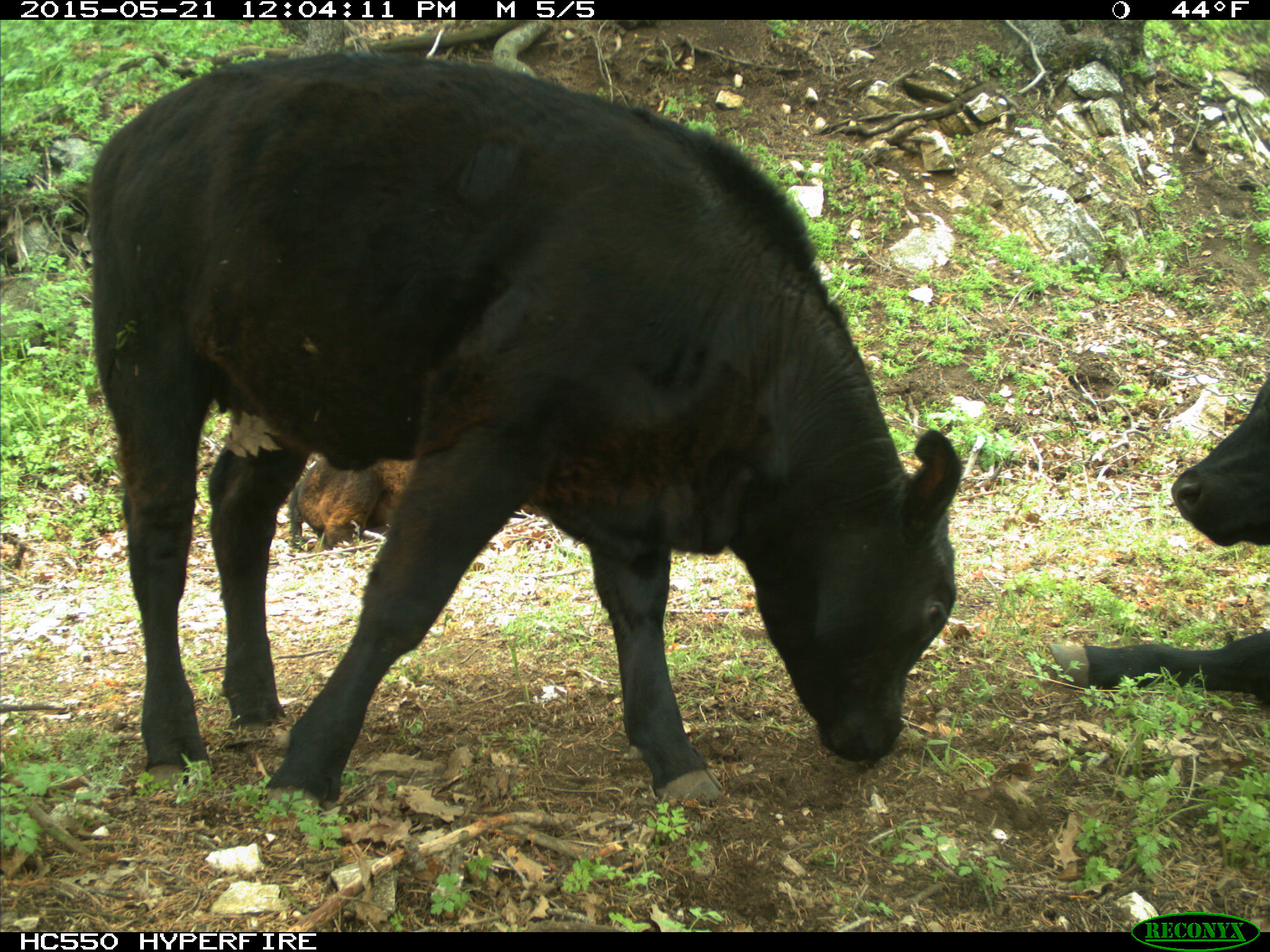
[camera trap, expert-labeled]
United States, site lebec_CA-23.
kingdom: Animalia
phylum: Chordata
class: Mammalia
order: Artiodactyla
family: Bovidae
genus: Bos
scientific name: Bos taurus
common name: domestic cow